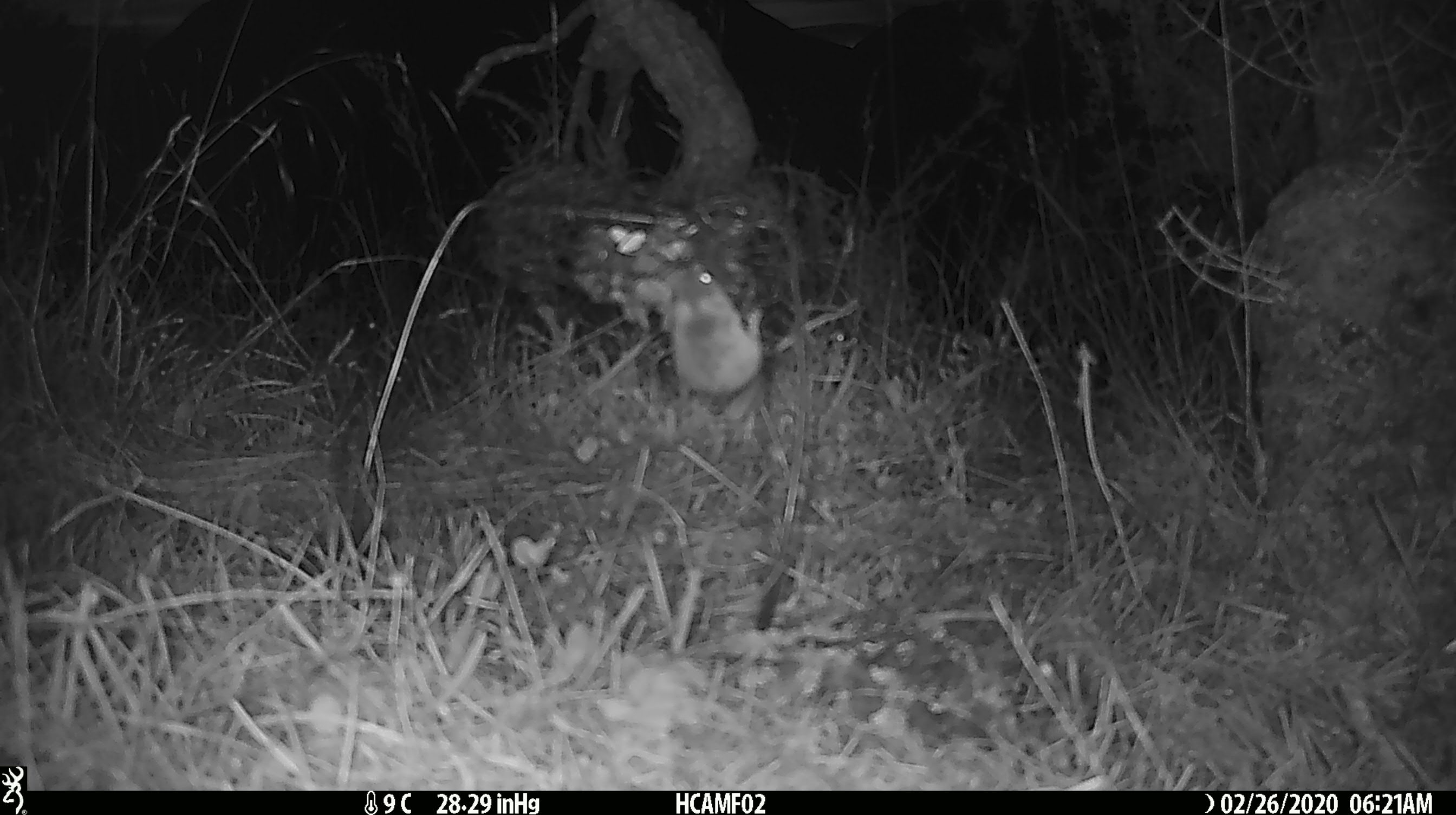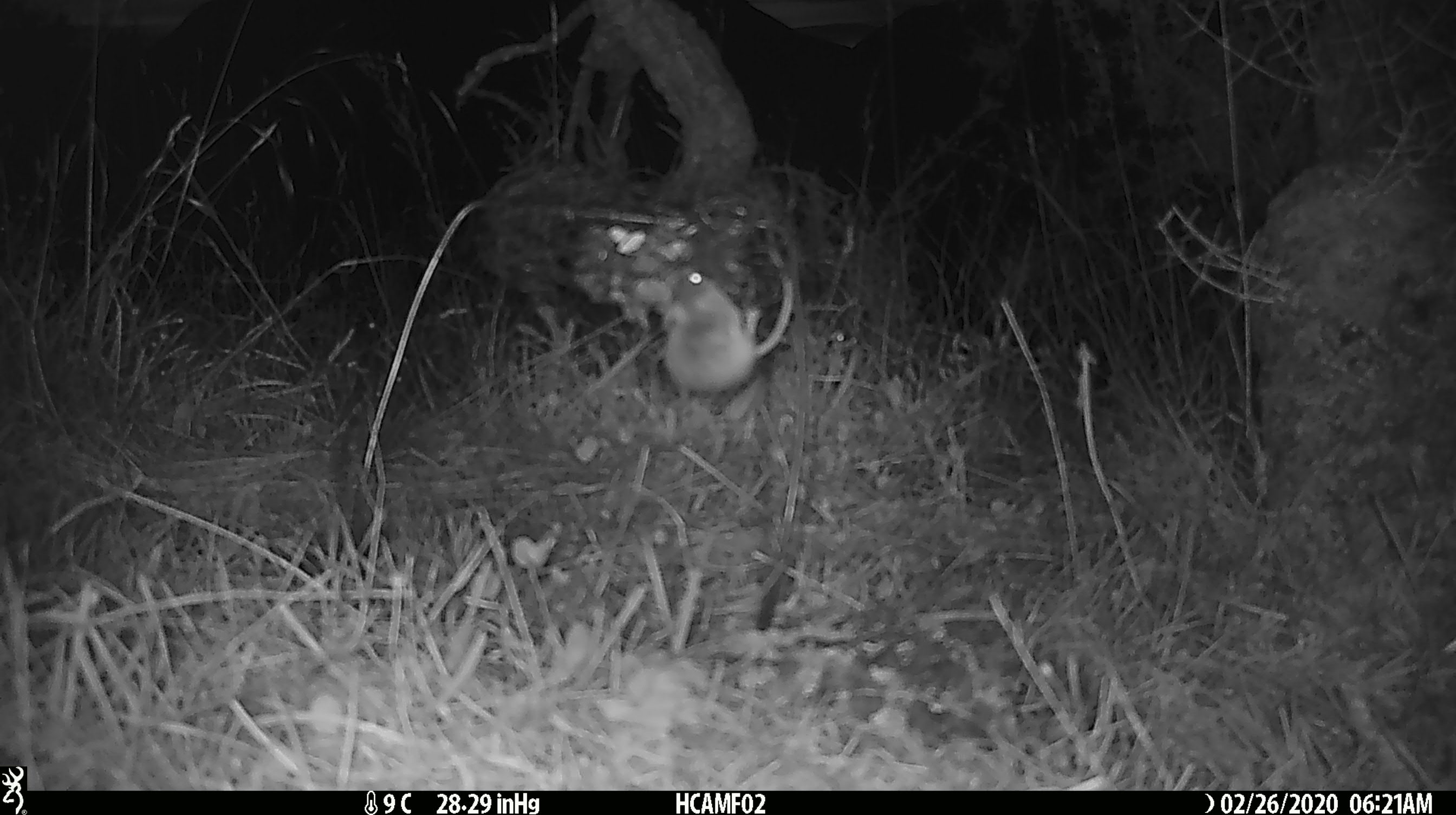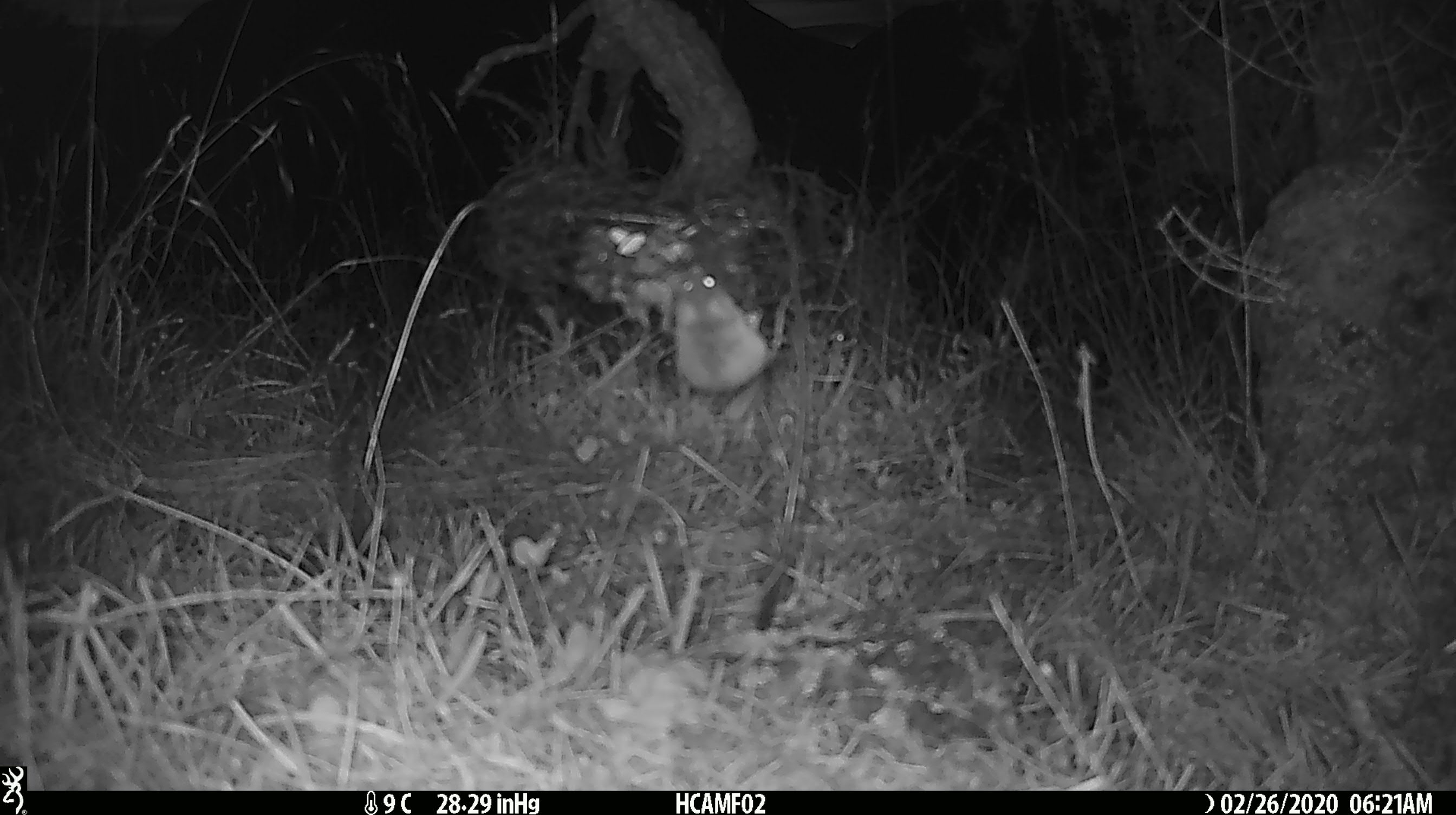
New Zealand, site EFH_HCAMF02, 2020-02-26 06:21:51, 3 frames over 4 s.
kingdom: Animalia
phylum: Chordata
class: Mammalia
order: Rodentia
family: Muridae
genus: Mus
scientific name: Mus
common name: mouse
Mouse (Mus).